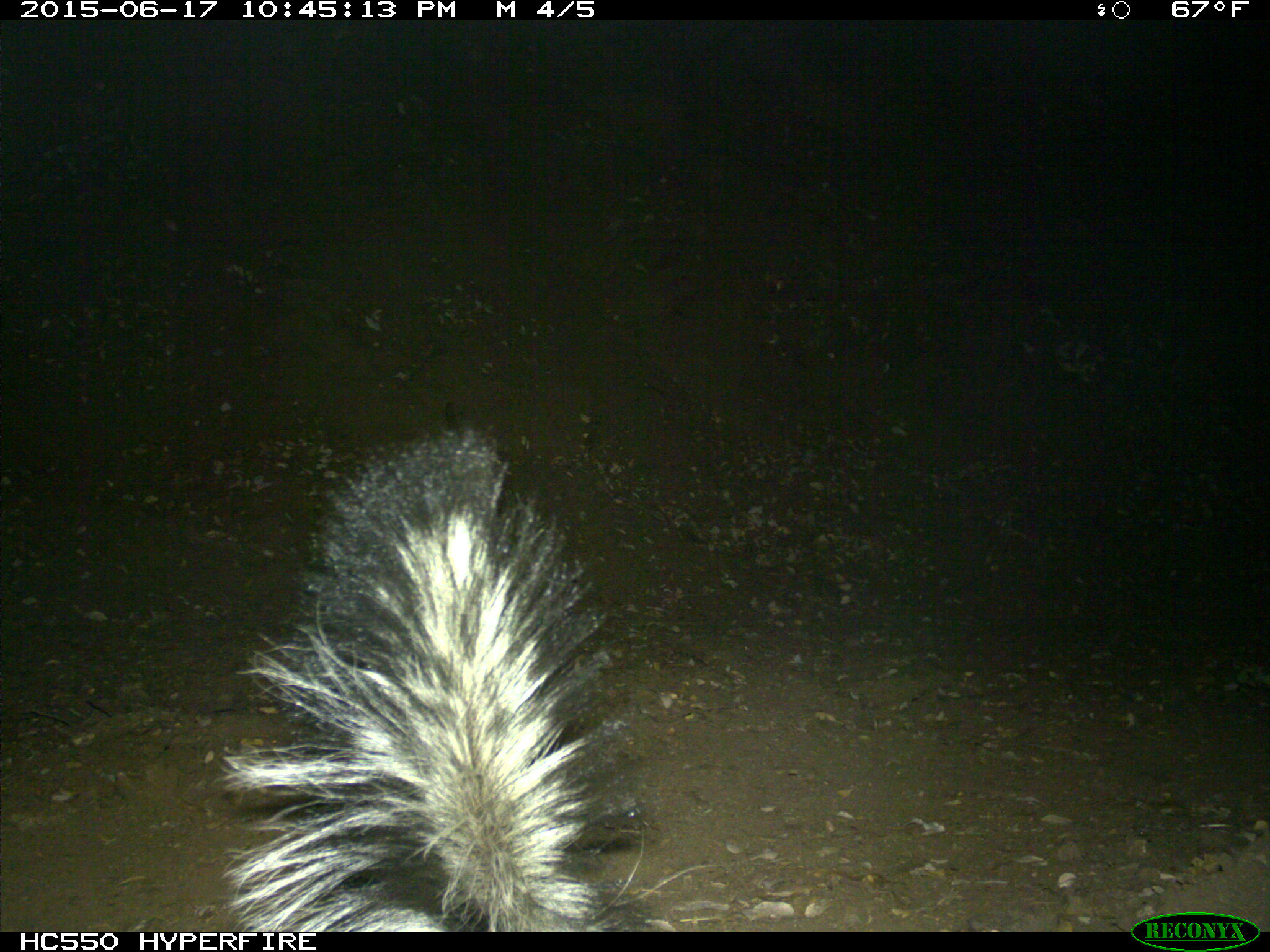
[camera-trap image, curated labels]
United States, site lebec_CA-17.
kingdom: Animalia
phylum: Chordata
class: Mammalia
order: Carnivora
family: Mephitidae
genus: Mephitis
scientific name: Mephitis mephitis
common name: striped skunk